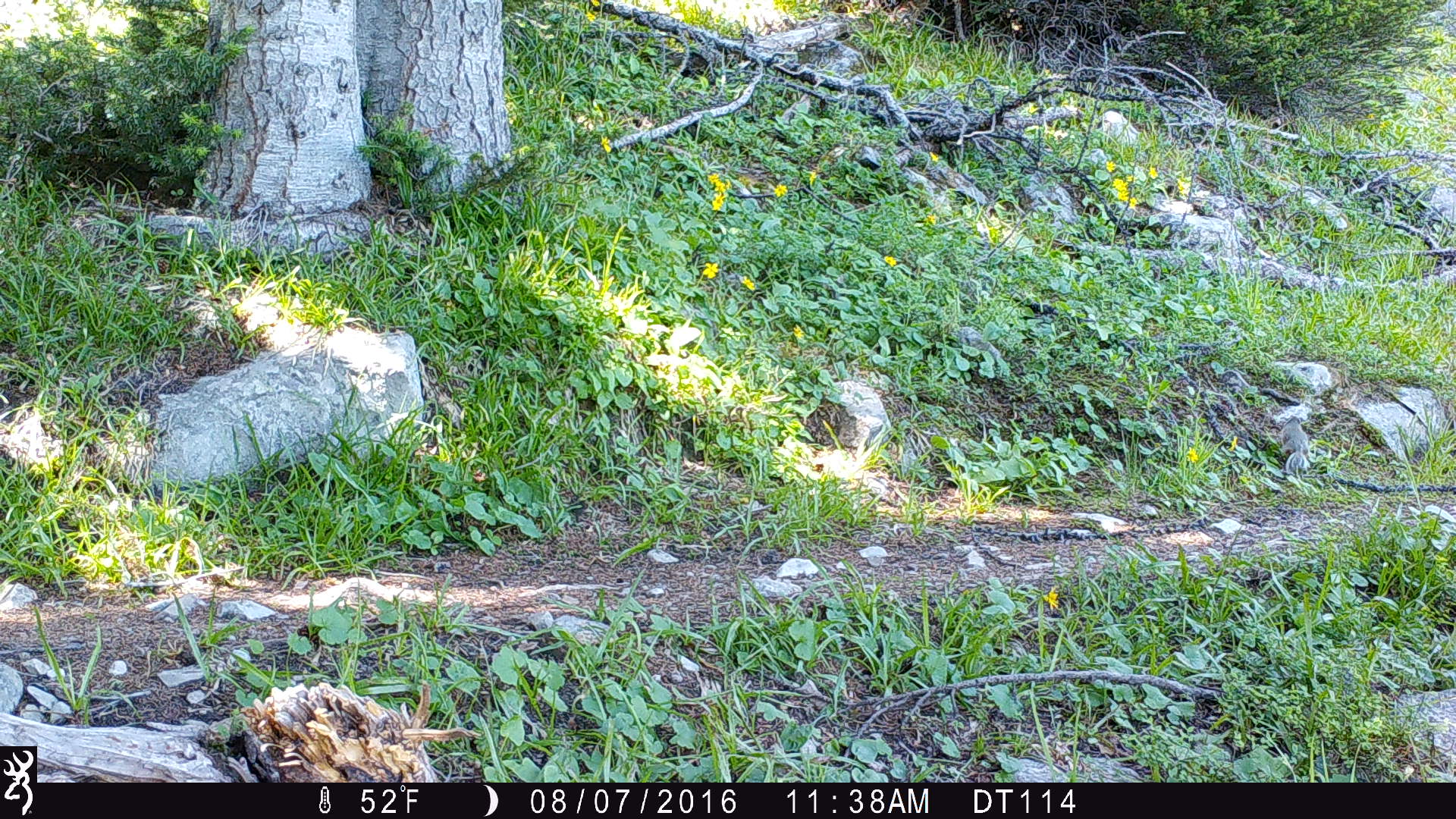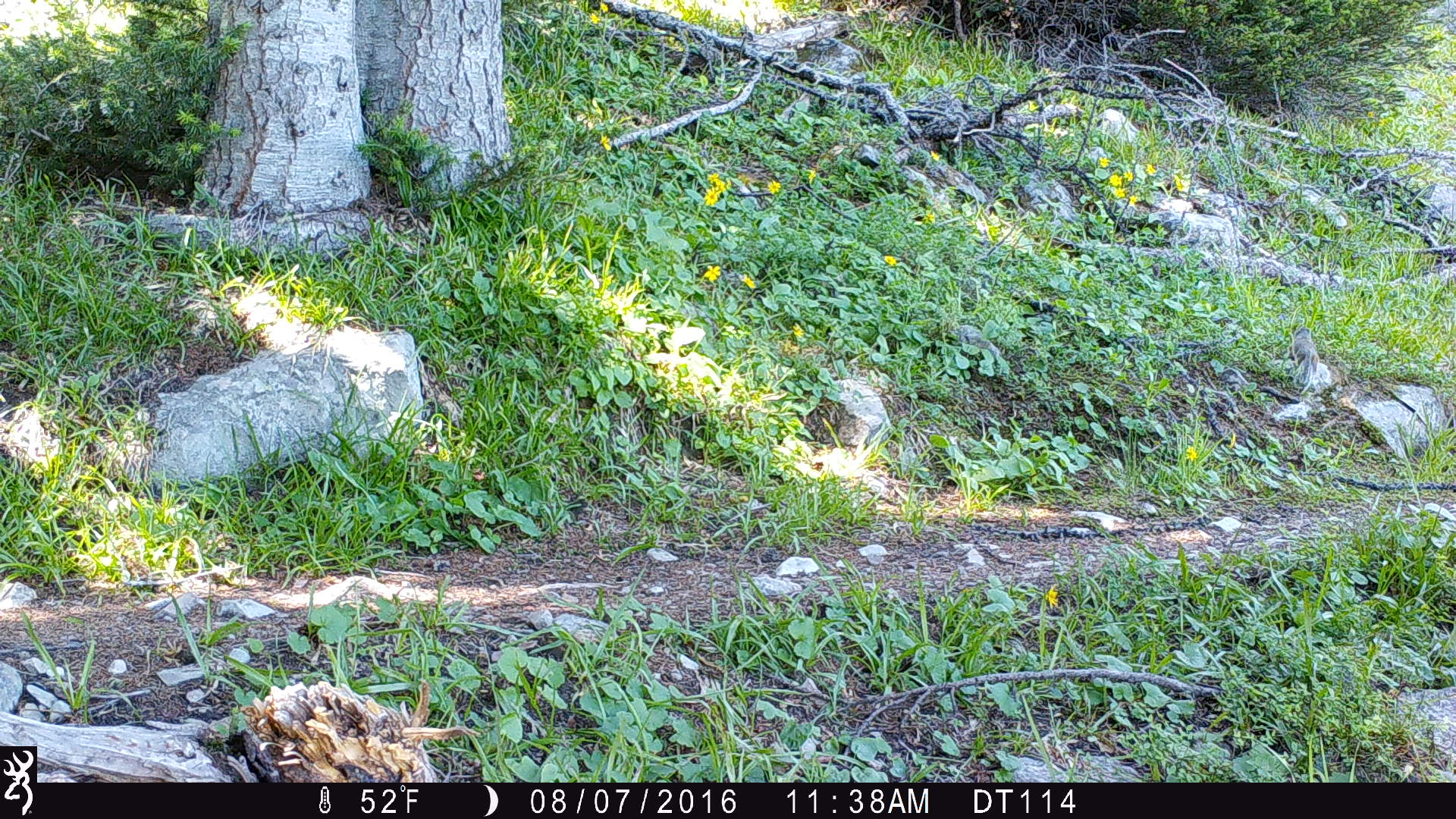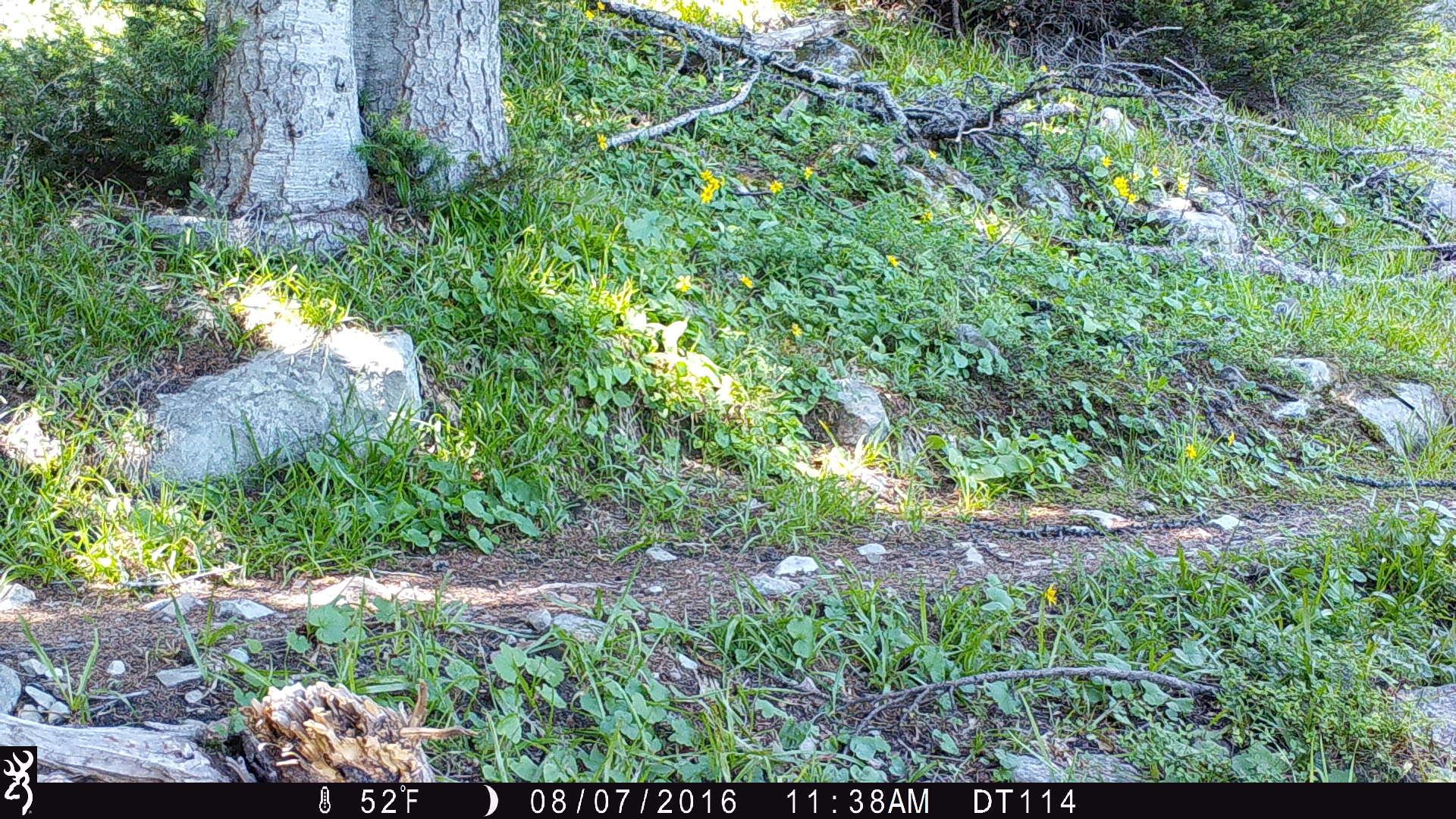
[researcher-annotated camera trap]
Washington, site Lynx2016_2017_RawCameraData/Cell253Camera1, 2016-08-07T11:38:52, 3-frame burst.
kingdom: Animalia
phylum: Chordata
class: Mammalia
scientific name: Mammalia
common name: small mammal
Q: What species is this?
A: Small mammal (Mammalia).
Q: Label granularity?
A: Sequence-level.